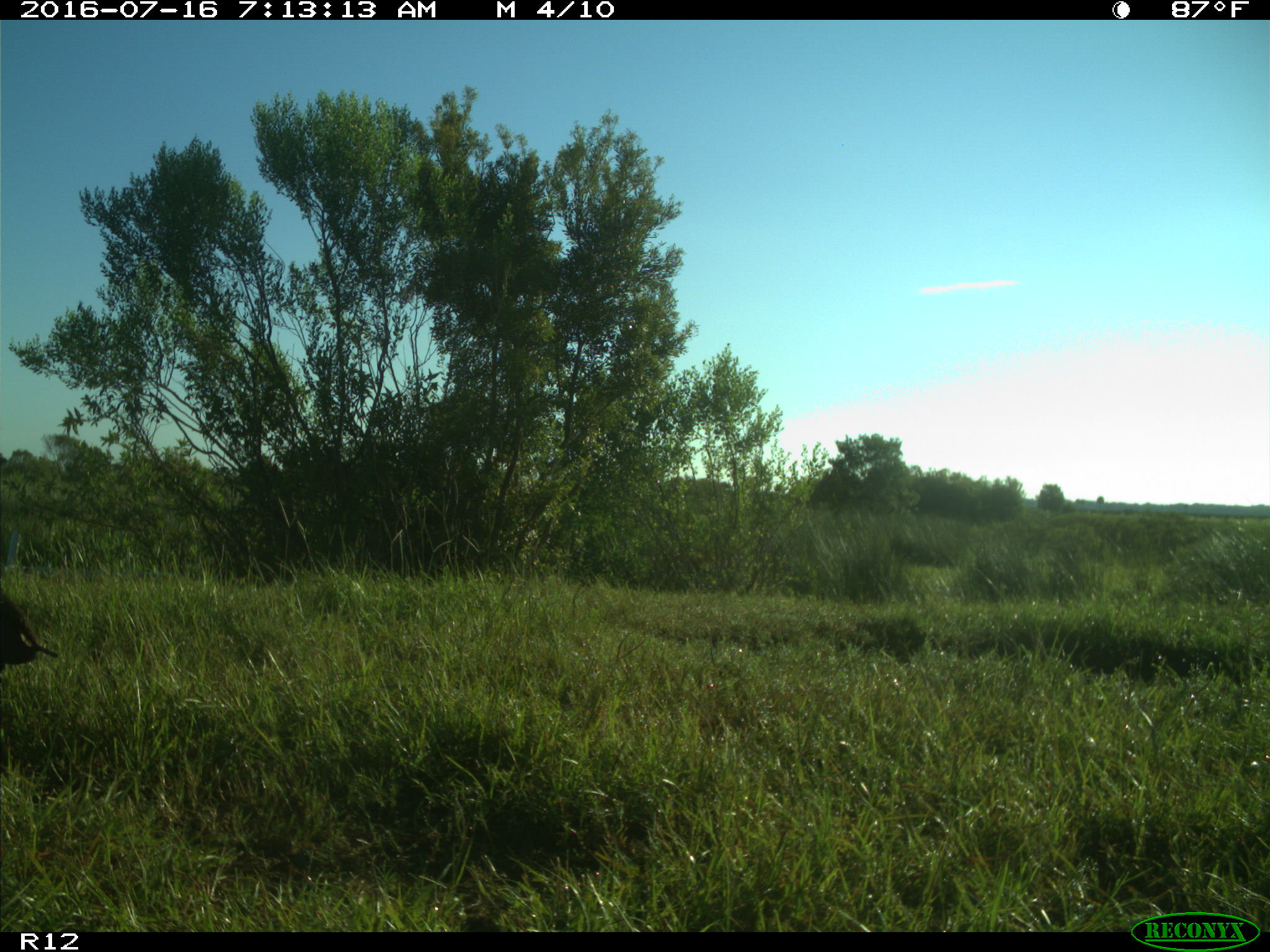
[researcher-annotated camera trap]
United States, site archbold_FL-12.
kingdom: Animalia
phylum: Chordata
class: Aves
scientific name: Aves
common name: birds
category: unidentified bird